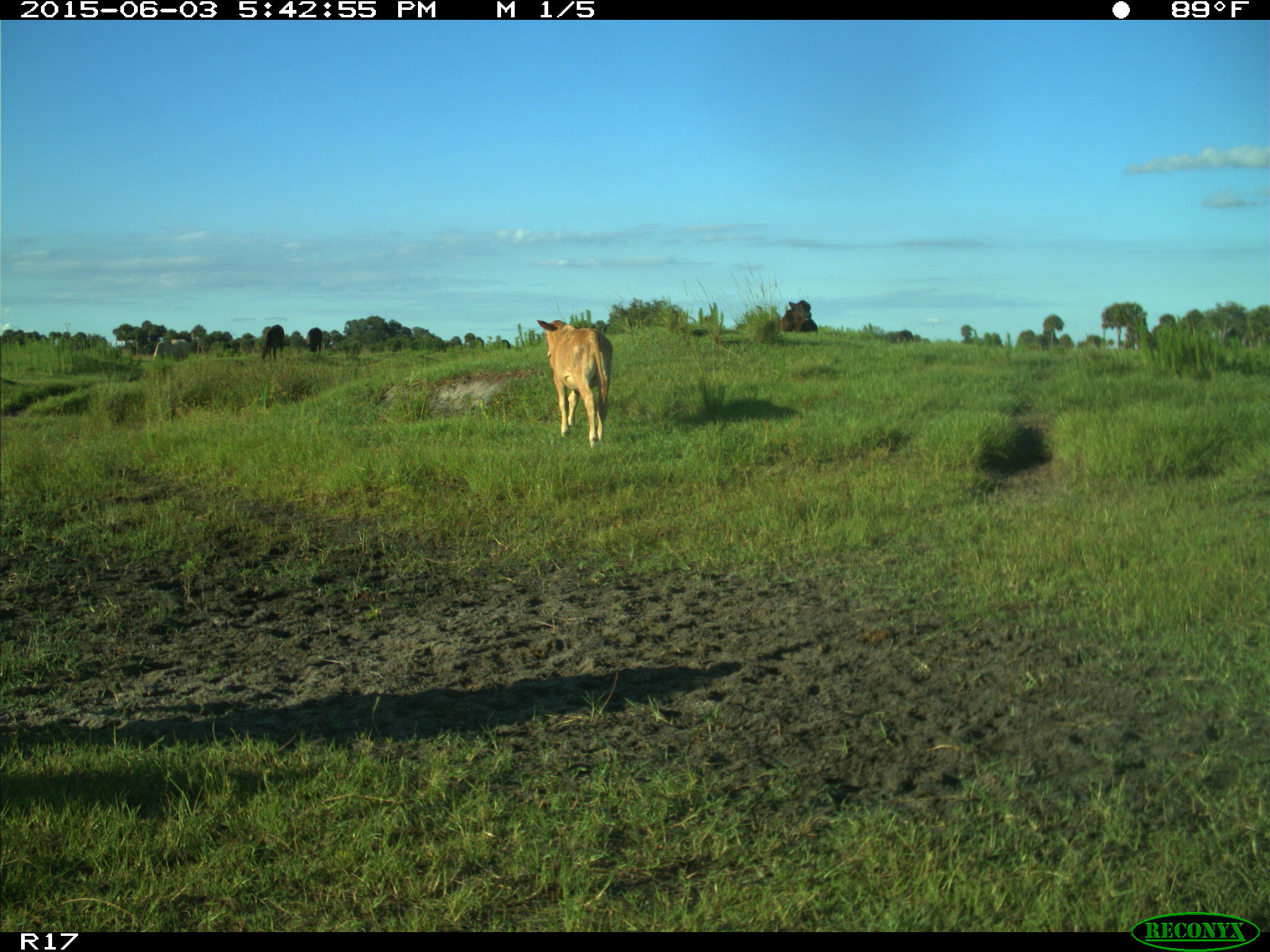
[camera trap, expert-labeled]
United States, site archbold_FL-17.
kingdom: Animalia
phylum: Chordata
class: Mammalia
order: Artiodactyla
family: Bovidae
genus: Bos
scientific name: Bos taurus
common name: domestic cow